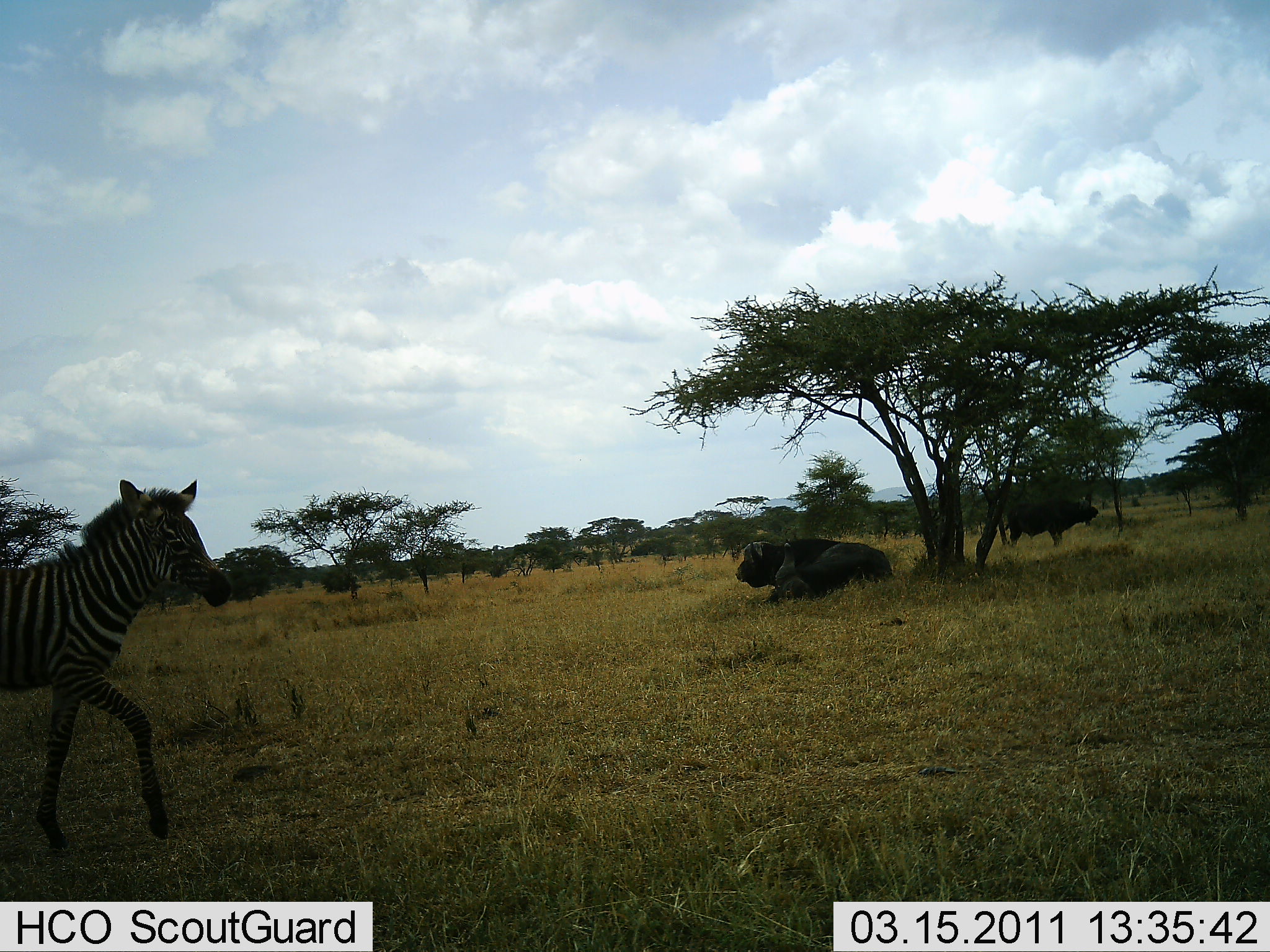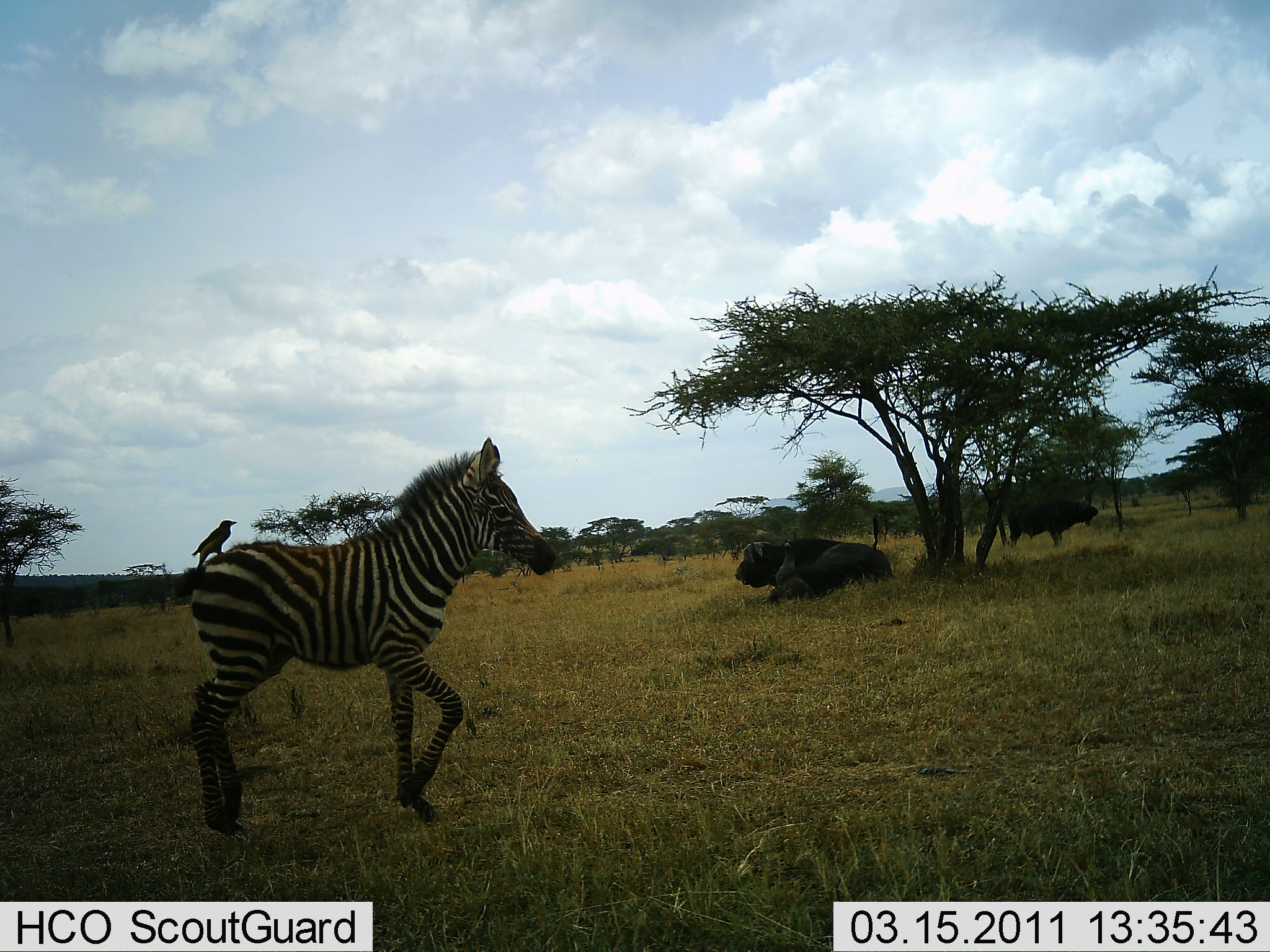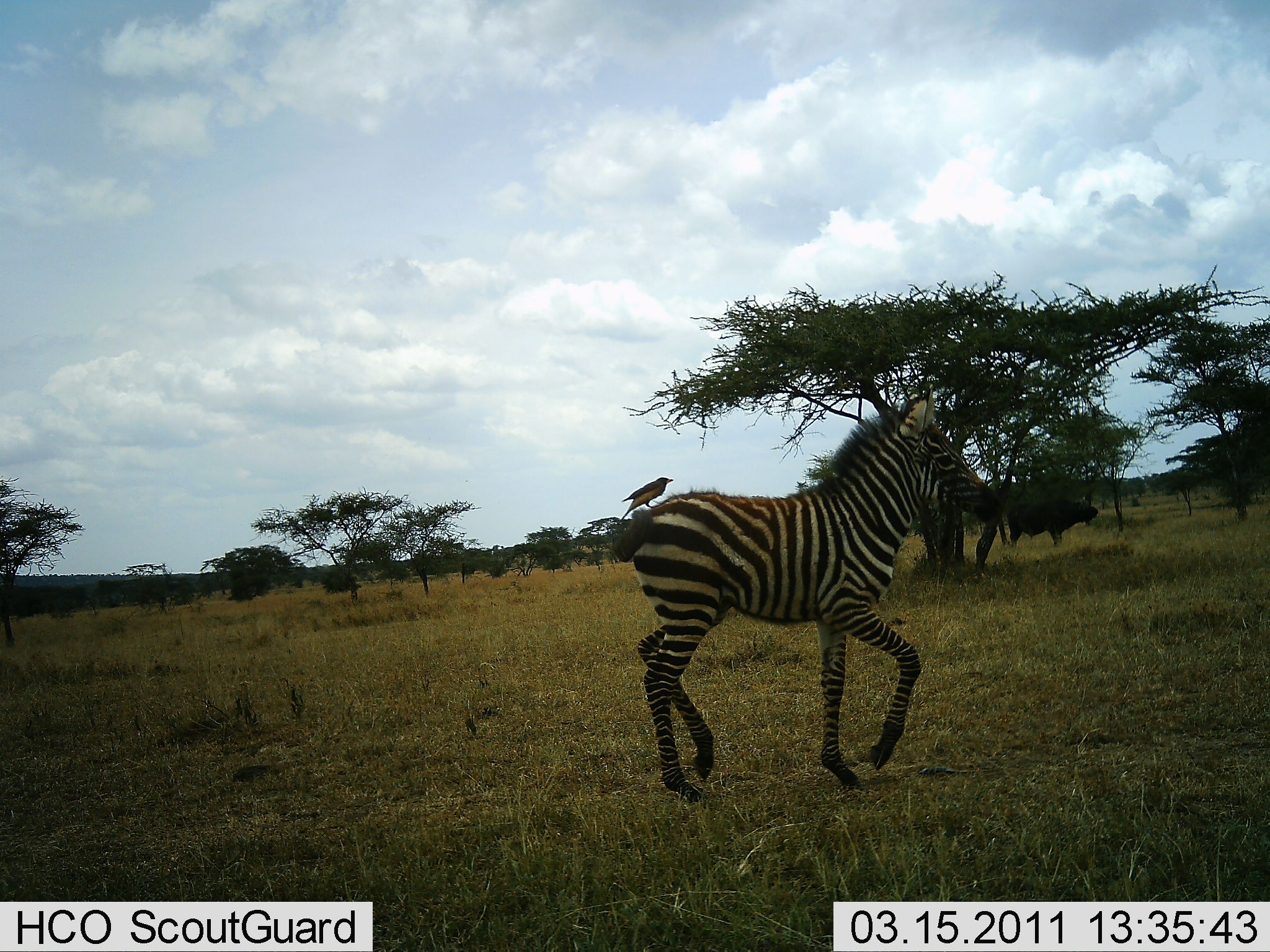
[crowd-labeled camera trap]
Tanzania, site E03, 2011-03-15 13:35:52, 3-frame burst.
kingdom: Animalia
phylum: Chordata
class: Aves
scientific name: Aves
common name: bird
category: otherbird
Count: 1.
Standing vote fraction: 73%.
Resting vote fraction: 18%.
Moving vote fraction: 0%.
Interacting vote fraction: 27%.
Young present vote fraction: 0%.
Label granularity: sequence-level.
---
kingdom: Animalia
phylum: Chordata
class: Mammalia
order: Perissodactyla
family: Equidae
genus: Equus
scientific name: Equus quagga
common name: plains zebra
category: zebra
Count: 1.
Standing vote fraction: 6%.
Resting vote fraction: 0%.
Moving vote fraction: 94%.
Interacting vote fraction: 0%.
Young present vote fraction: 33%.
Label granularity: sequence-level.